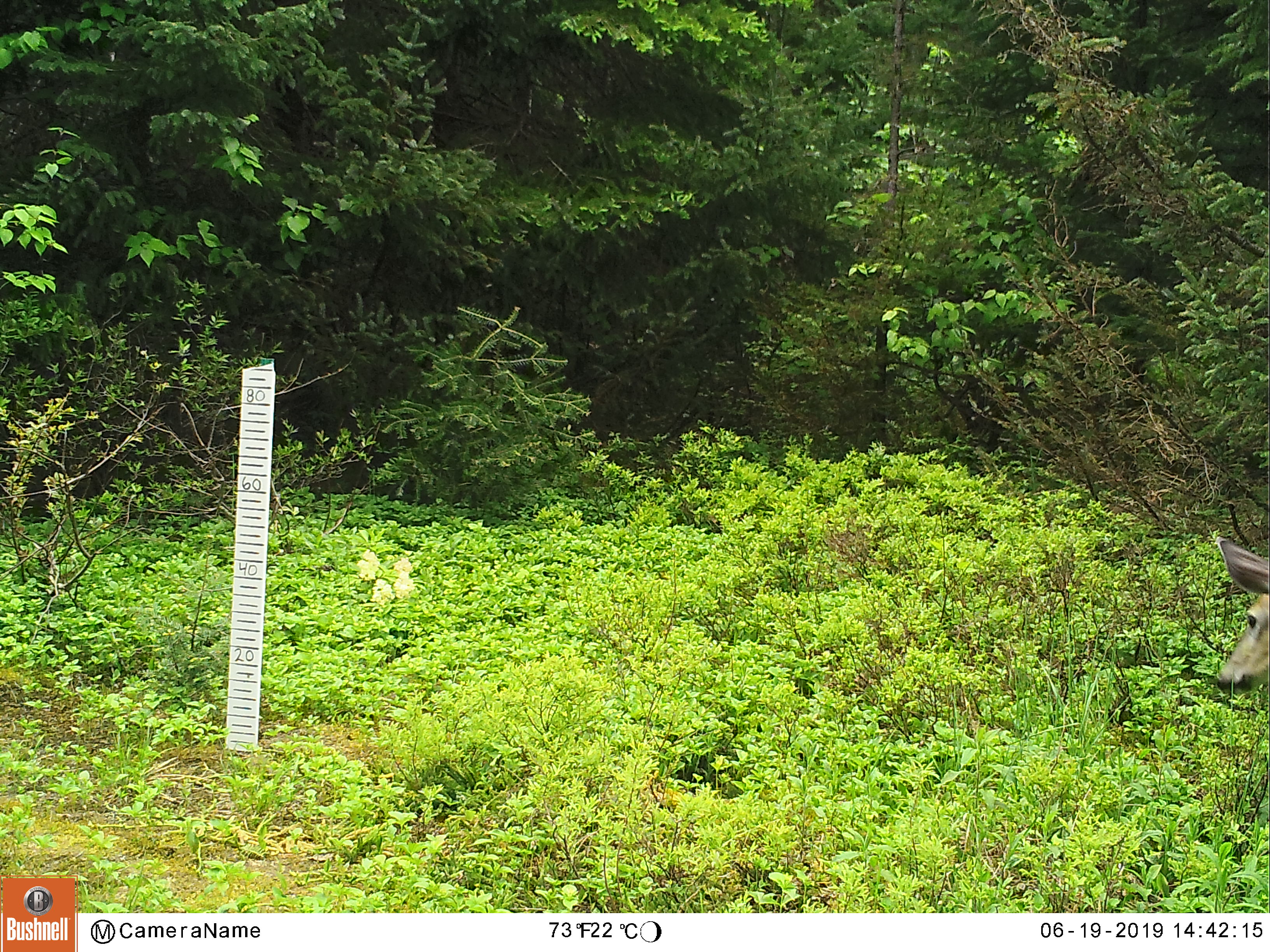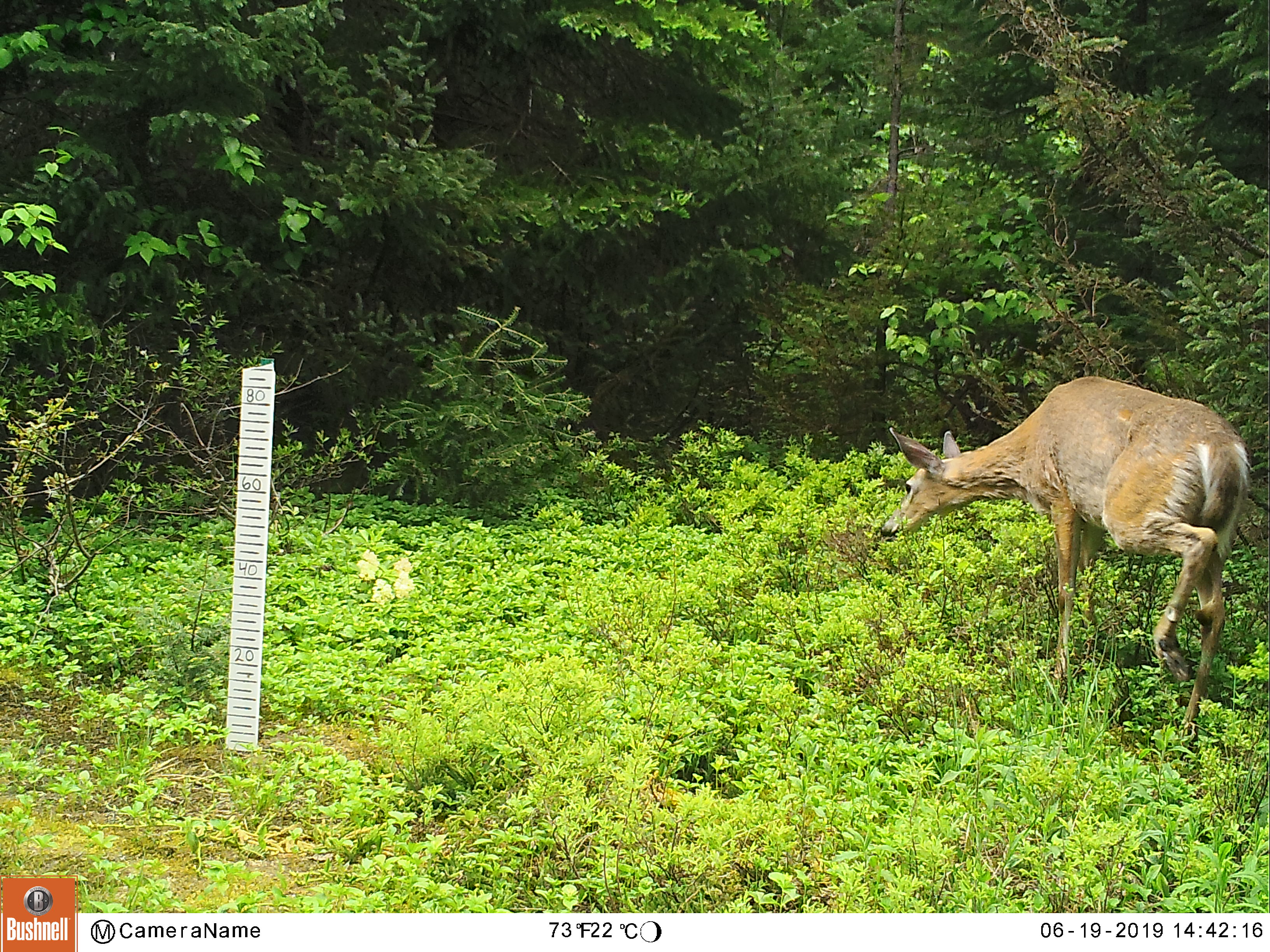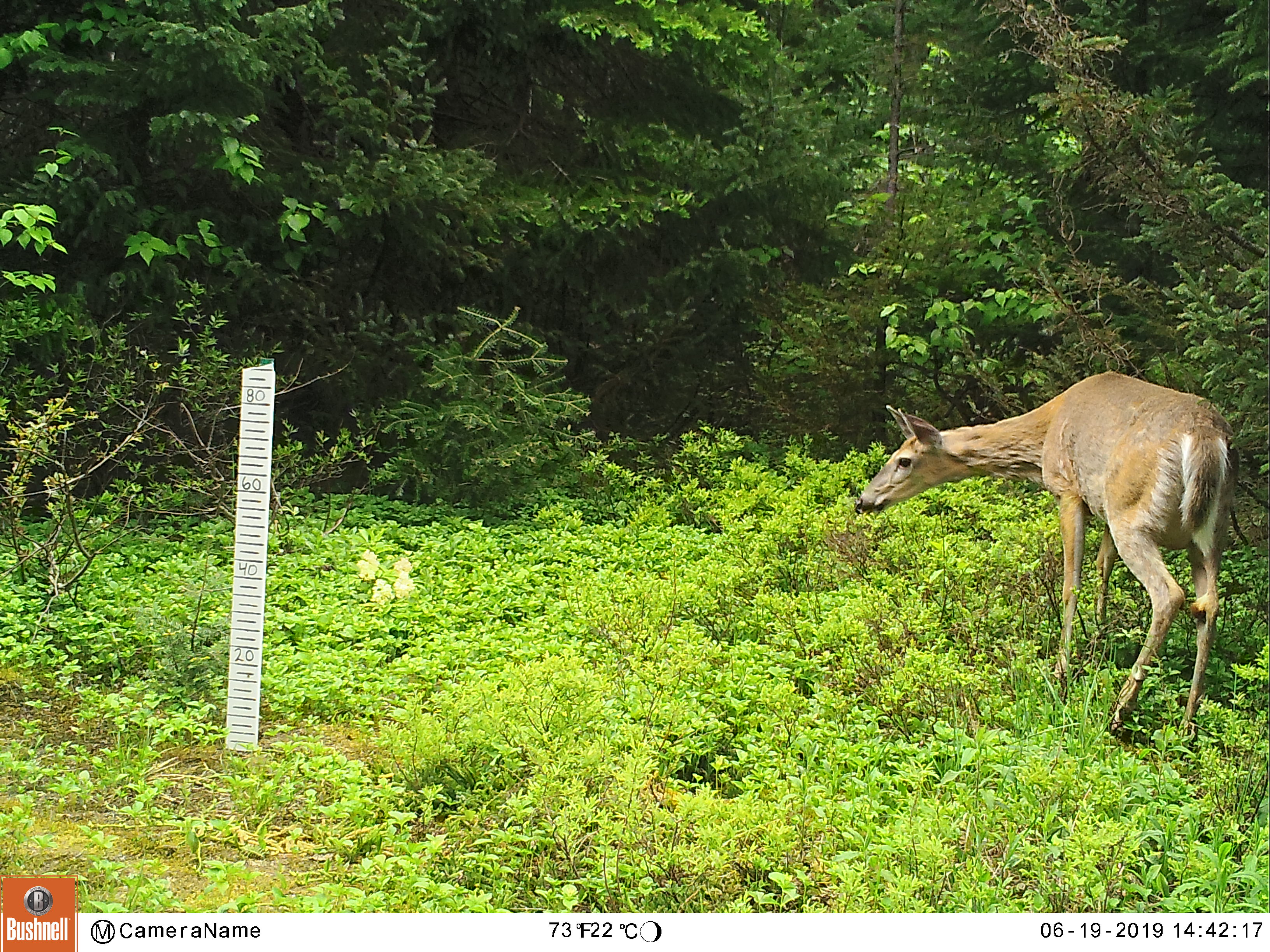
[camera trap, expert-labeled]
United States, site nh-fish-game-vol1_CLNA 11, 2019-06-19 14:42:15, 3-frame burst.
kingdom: Animalia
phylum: Chordata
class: Mammalia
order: Artiodactyla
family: Cervidae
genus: Odocoileus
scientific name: Odocoileus virginianus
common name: white-tailed deer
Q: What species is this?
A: White-tailed deer (Odocoileus virginianus).